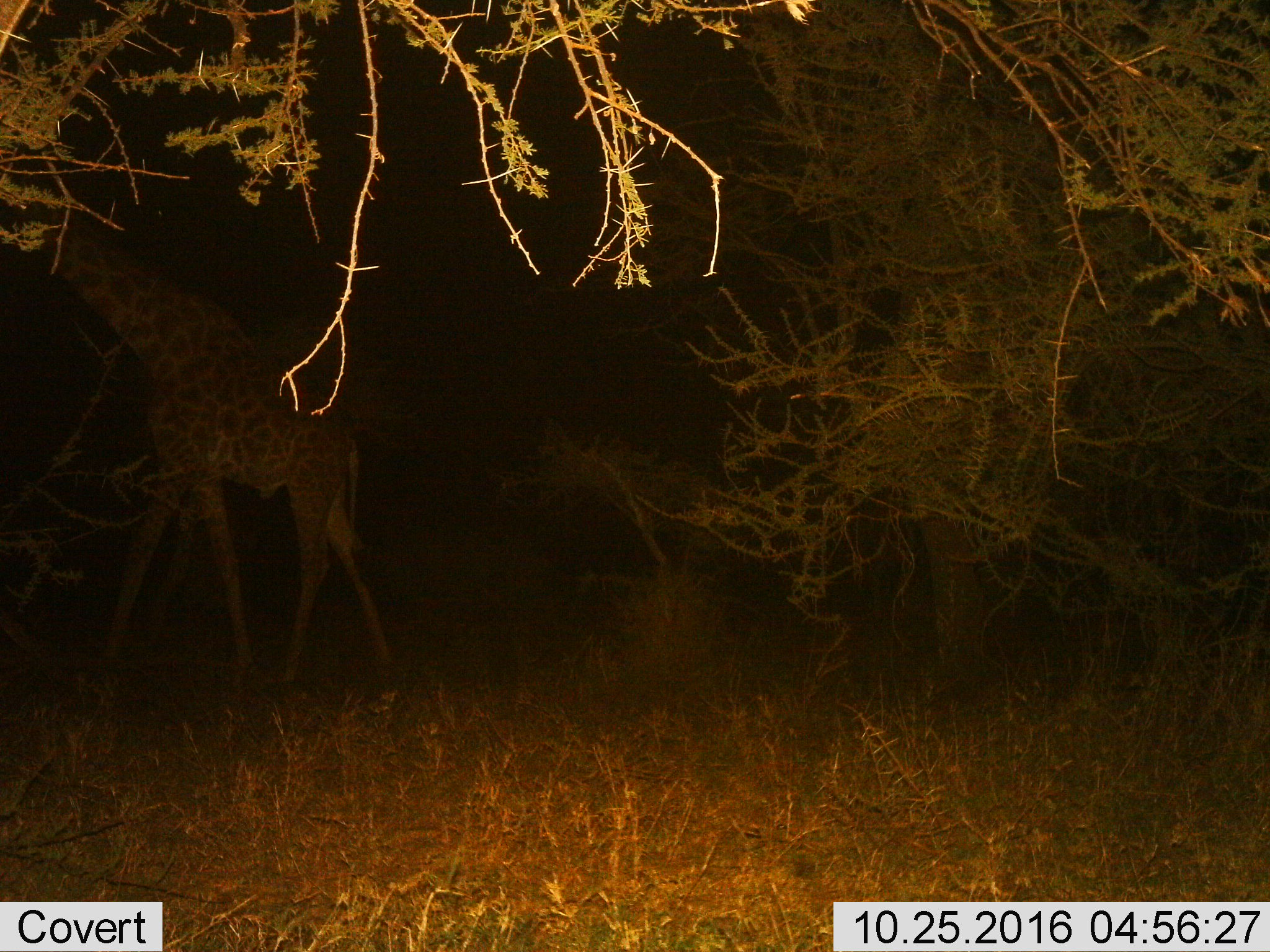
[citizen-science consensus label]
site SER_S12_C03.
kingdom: Animalia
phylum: Chordata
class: Mammalia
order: Artiodactyla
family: Giraffidae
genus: Giraffa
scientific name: Giraffa camelopardalis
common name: giraffe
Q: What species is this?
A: Giraffe (Giraffa camelopardalis).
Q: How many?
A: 1.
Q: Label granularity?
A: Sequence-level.